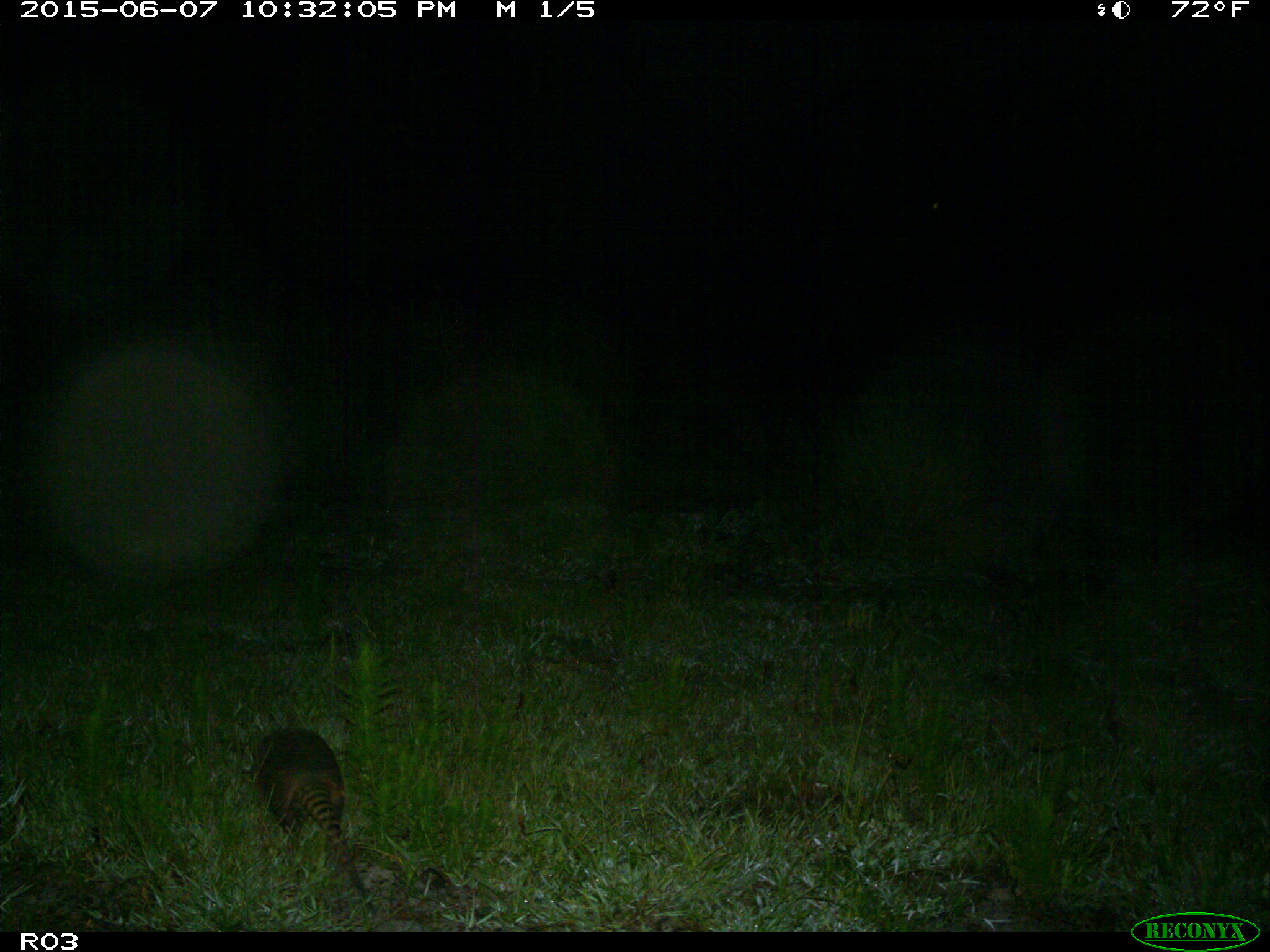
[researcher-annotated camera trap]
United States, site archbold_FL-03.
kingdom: Animalia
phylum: Chordata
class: Mammalia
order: Cingulata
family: Dasypodidae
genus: Dasypus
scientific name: Dasypus novemcinctus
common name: nine-banded armadillo